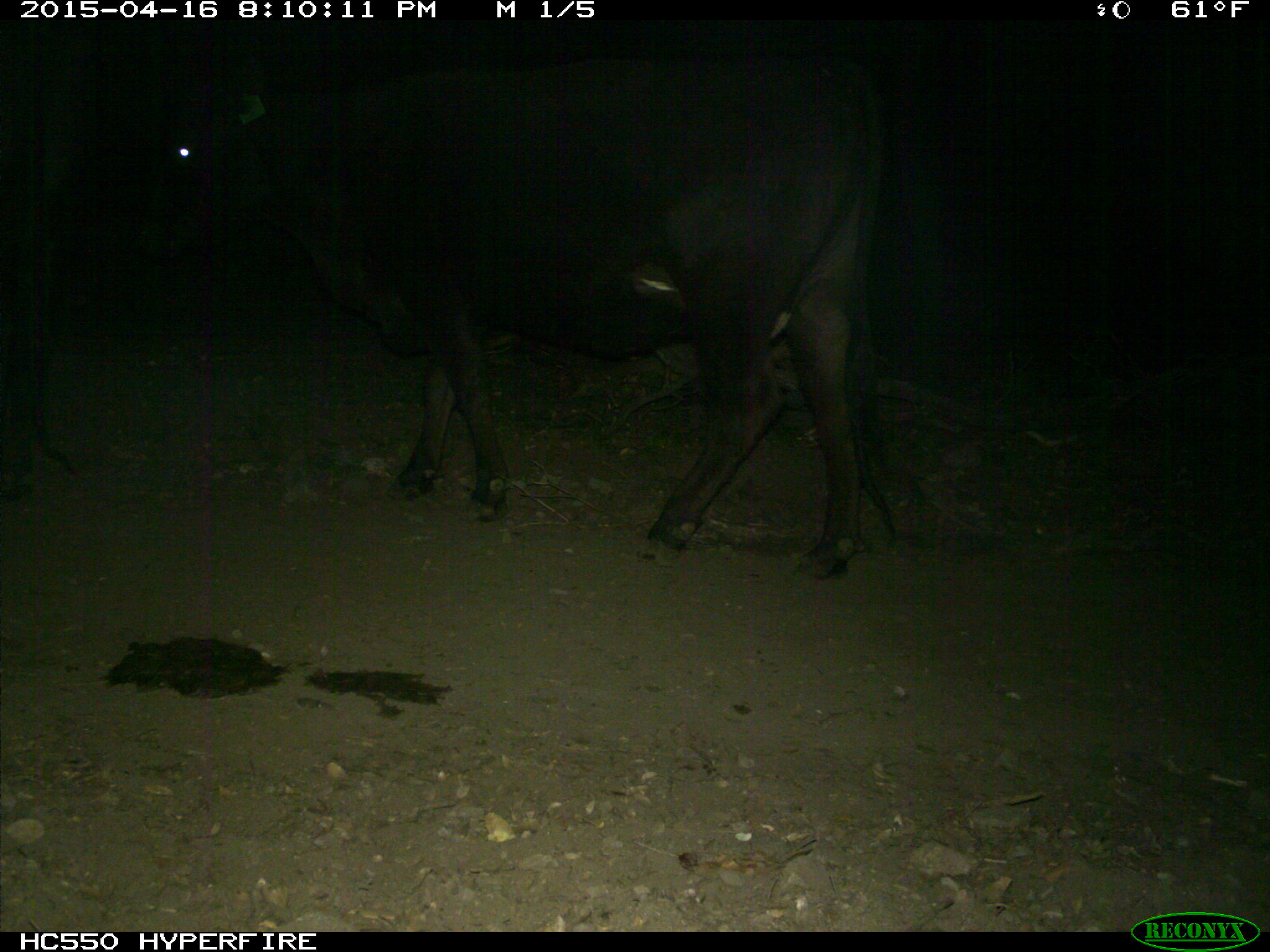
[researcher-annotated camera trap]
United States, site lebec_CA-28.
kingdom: Animalia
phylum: Chordata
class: Mammalia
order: Artiodactyla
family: Bovidae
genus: Bos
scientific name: Bos taurus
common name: domestic cow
Bos taurus (domestic cow).